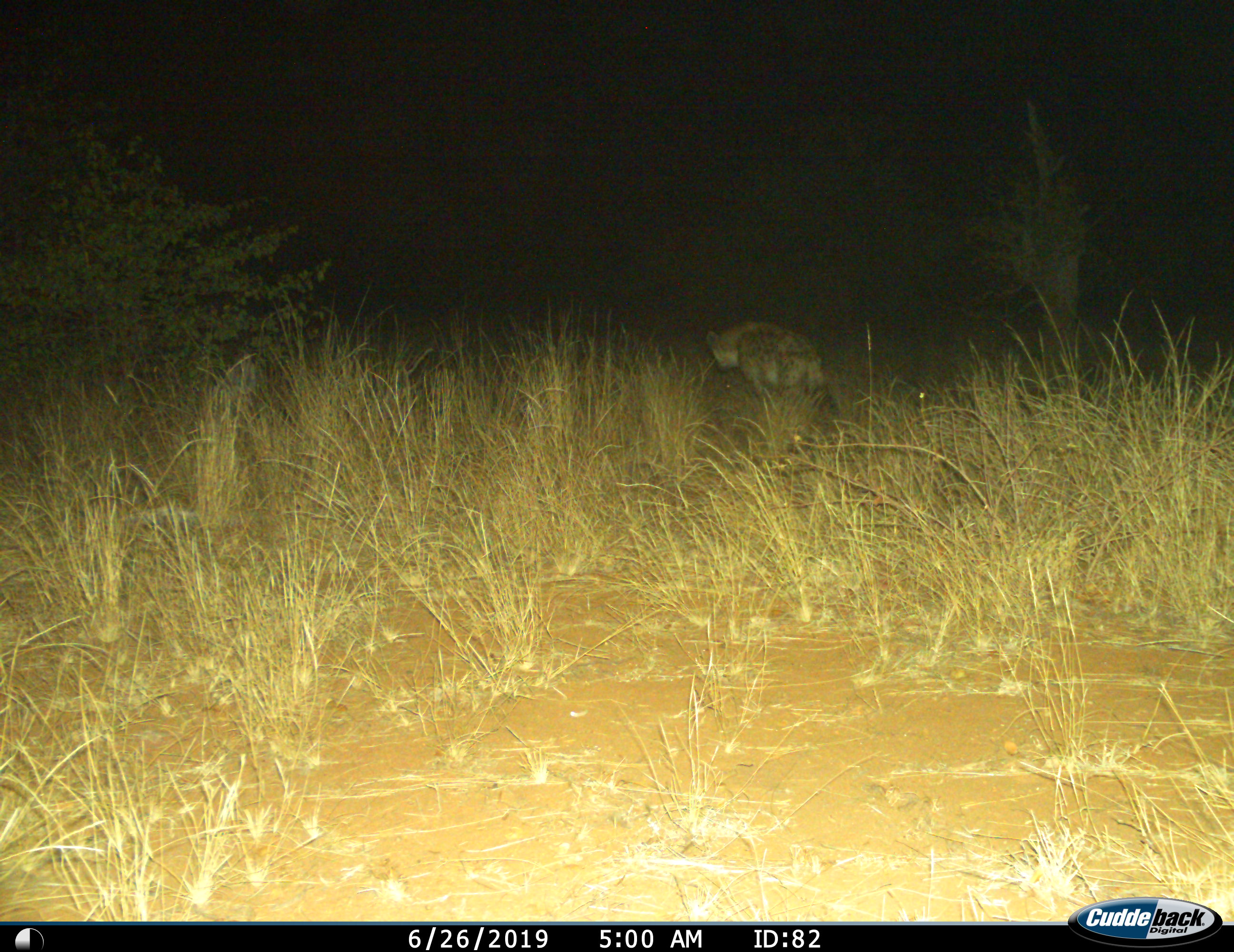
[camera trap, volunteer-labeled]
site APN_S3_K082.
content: unidentified animal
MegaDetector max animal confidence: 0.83